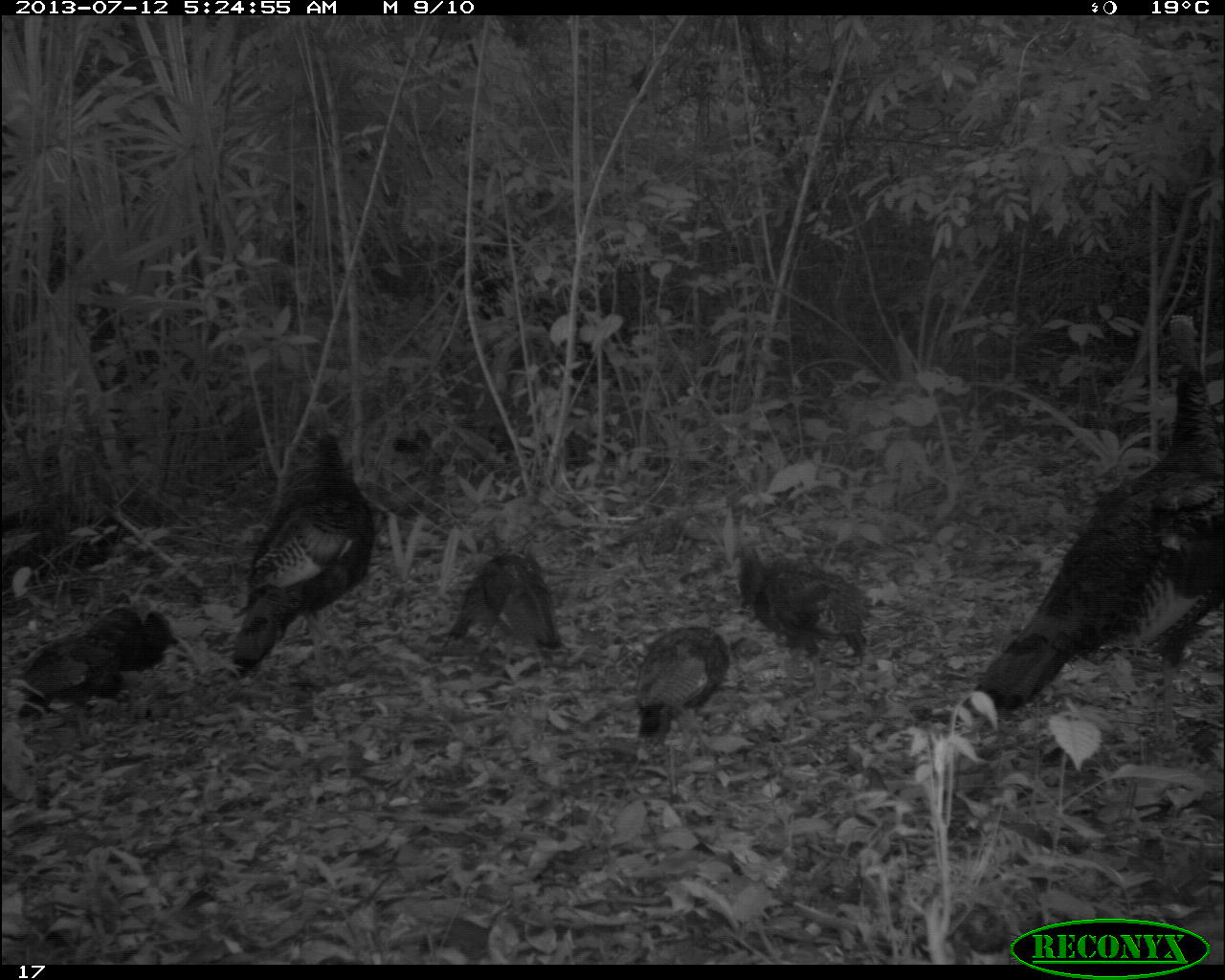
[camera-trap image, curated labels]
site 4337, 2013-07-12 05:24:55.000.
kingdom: Animalia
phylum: Chordata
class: Aves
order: Galliformes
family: Phasianidae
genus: Meleagris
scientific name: Meleagris ocellata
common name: ocellated turkey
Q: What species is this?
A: Meleagris ocellata (ocellated turkey).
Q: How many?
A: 7.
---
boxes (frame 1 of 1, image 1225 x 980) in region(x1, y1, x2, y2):
meleagris ocellata: region(947, 355, 1225, 741); region(223, 423, 377, 680); region(729, 514, 887, 703); region(628, 616, 778, 803); region(439, 545, 563, 680); region(8, 631, 135, 744); region(80, 600, 181, 673)